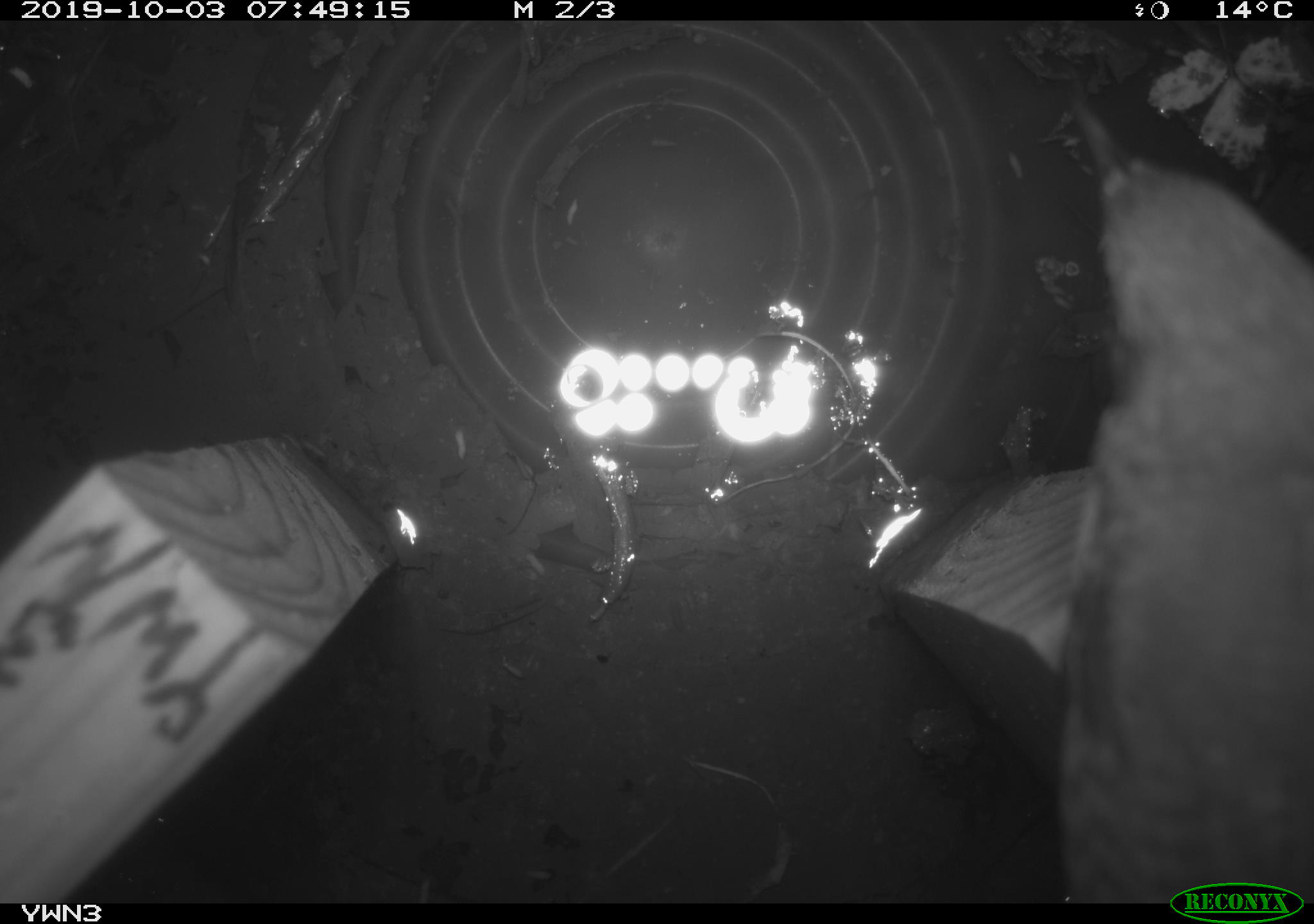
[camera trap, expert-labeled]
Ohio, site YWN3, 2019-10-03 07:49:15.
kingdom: Animalia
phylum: Chordata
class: Aves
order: Passeriformes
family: Troglodytidae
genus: Troglodytes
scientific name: Troglodytes aedon aedon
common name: northern house wren